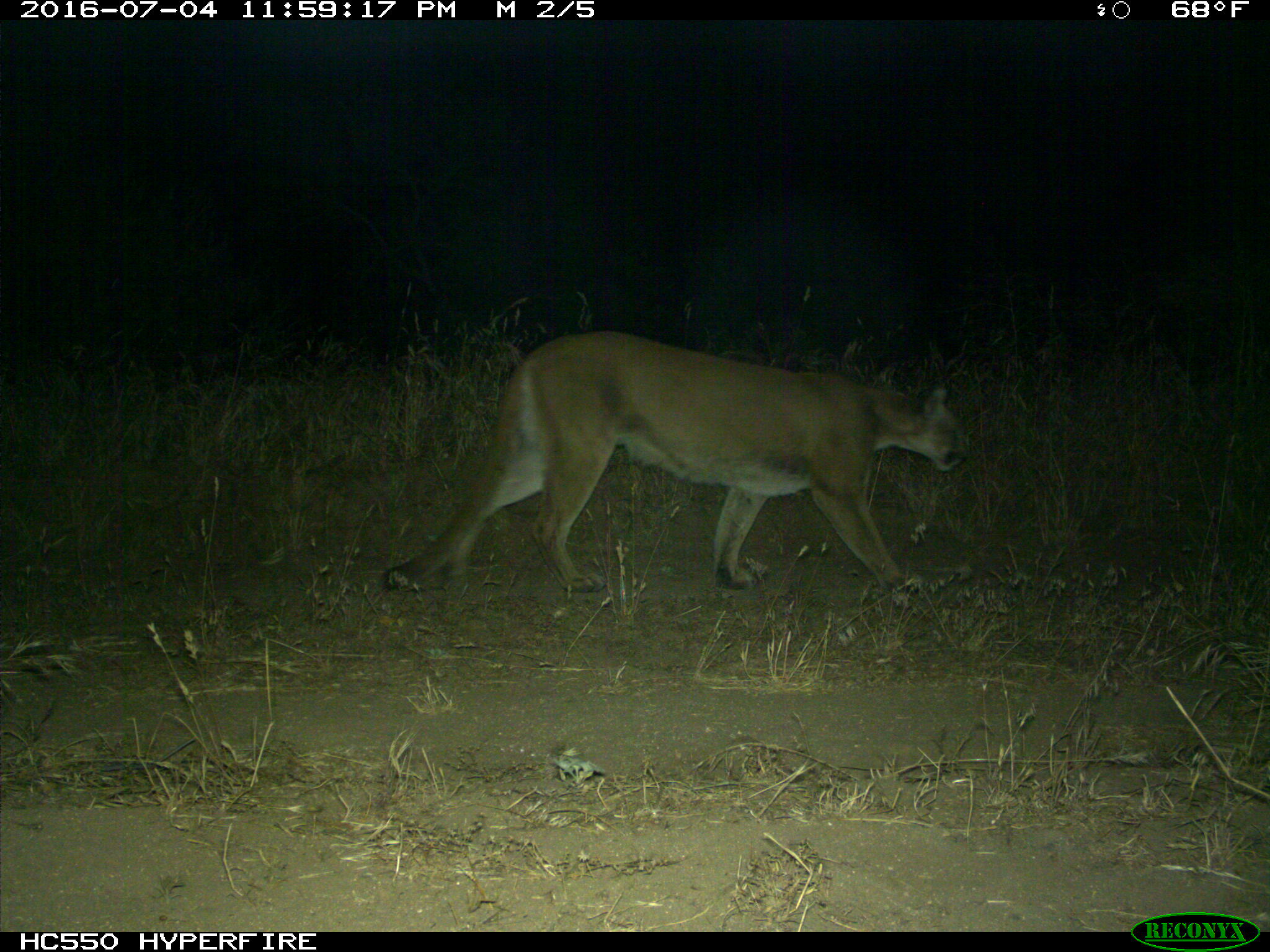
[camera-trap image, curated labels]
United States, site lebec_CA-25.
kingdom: Animalia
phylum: Chordata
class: Mammalia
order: Carnivora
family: Felidae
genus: Puma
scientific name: Puma concolor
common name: mountain lion